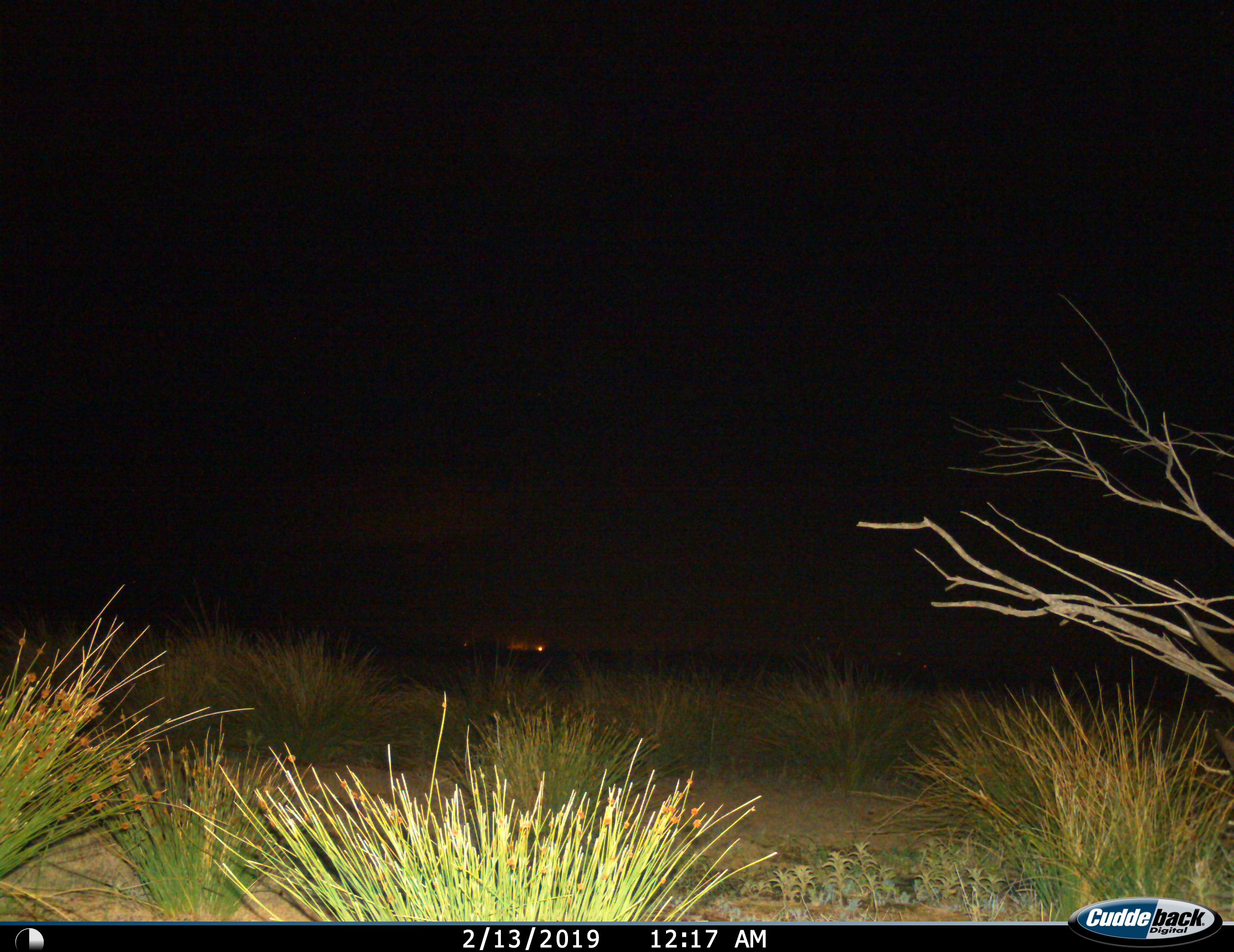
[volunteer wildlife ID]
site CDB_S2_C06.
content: unidentified animal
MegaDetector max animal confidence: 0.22